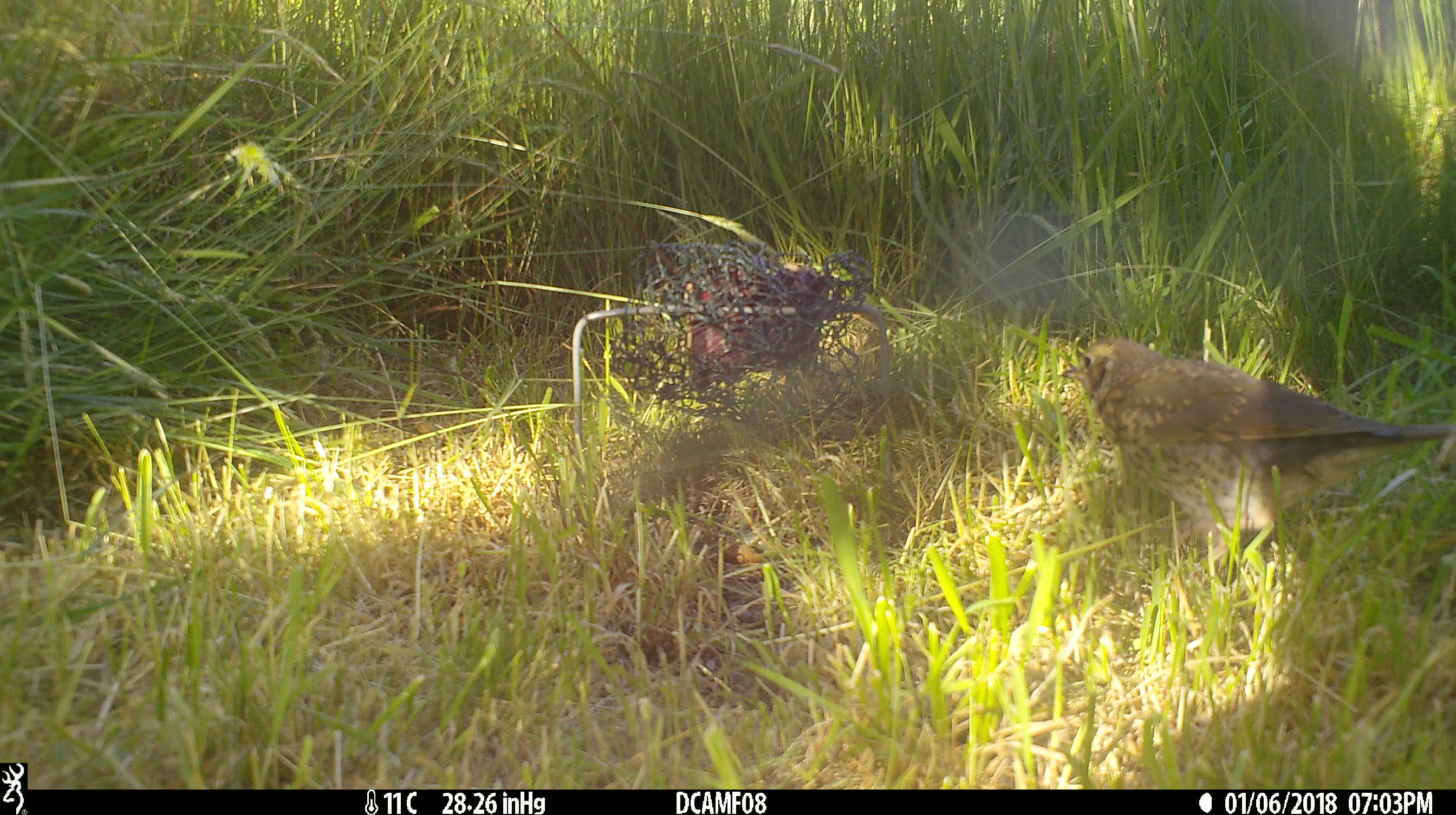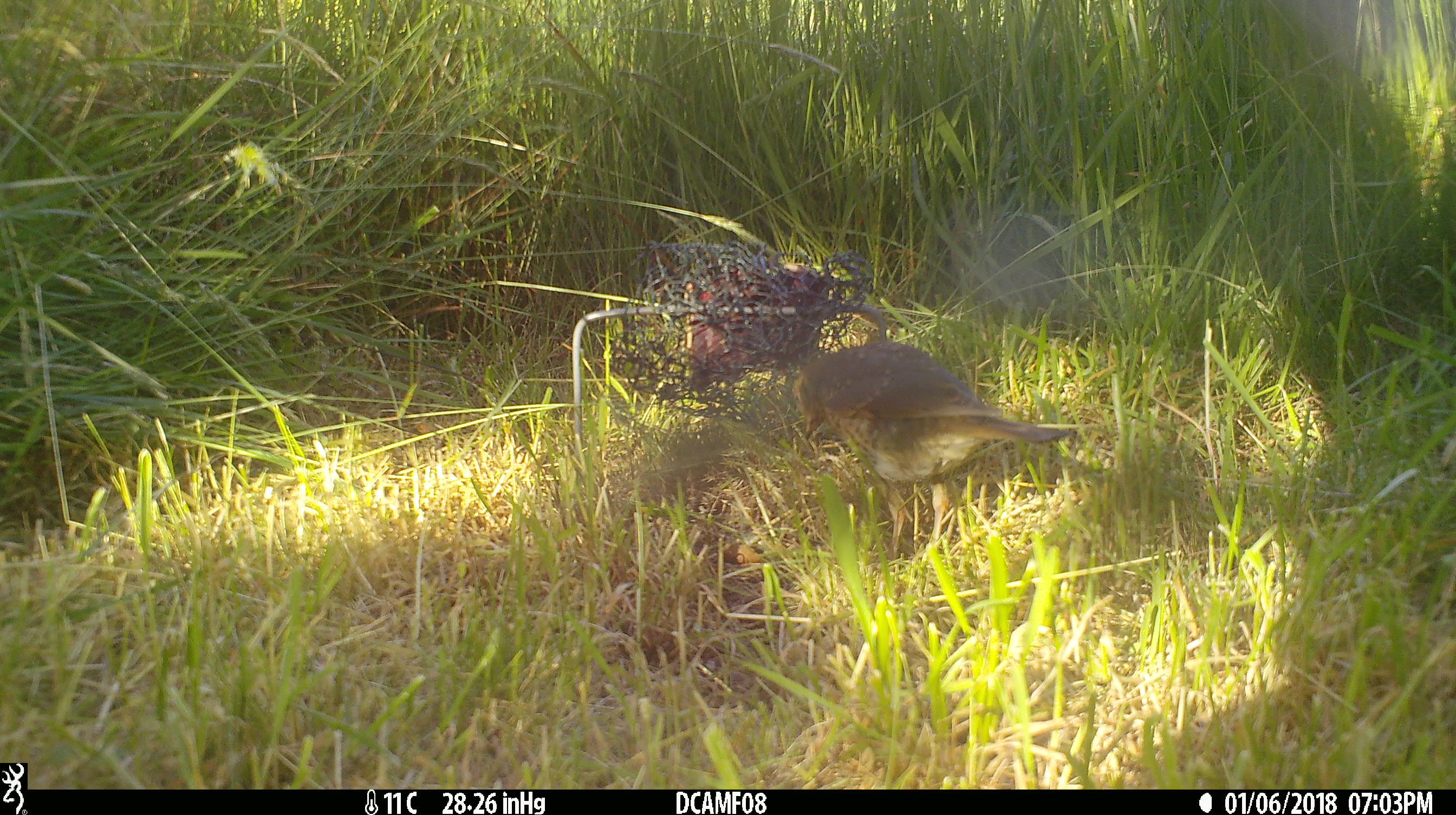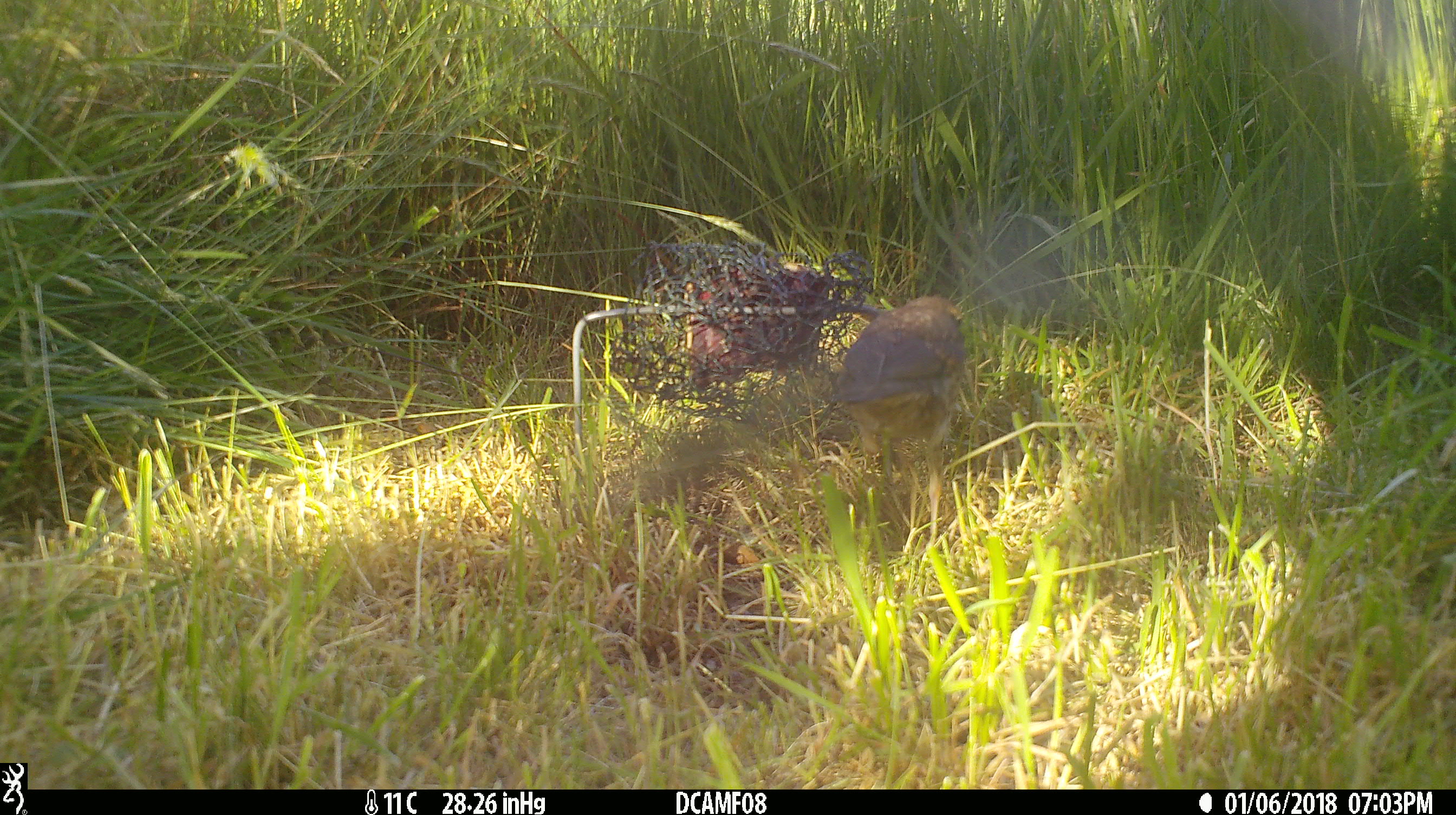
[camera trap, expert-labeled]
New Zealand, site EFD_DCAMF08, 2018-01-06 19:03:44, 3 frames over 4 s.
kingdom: Animalia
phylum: Chordata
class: Aves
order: Passeriformes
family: Turdidae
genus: Turdus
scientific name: Turdus philomelos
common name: song thrush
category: thrush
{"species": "thrush (song thrush) (Turdus philomelos)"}